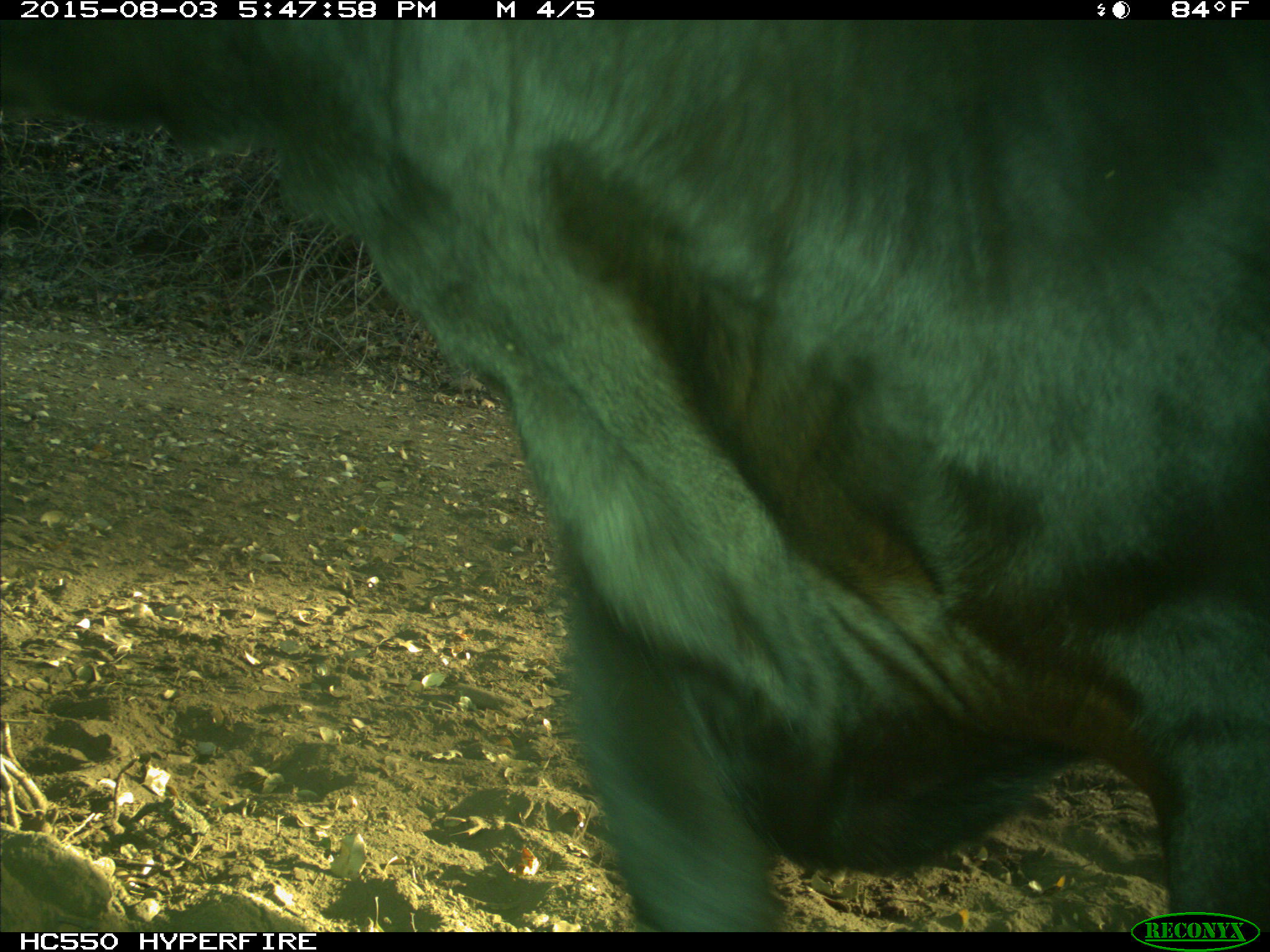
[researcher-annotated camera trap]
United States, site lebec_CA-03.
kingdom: Animalia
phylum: Chordata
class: Mammalia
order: Artiodactyla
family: Bovidae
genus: Bos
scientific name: Bos taurus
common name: domestic cow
Bos taurus (domestic cow).